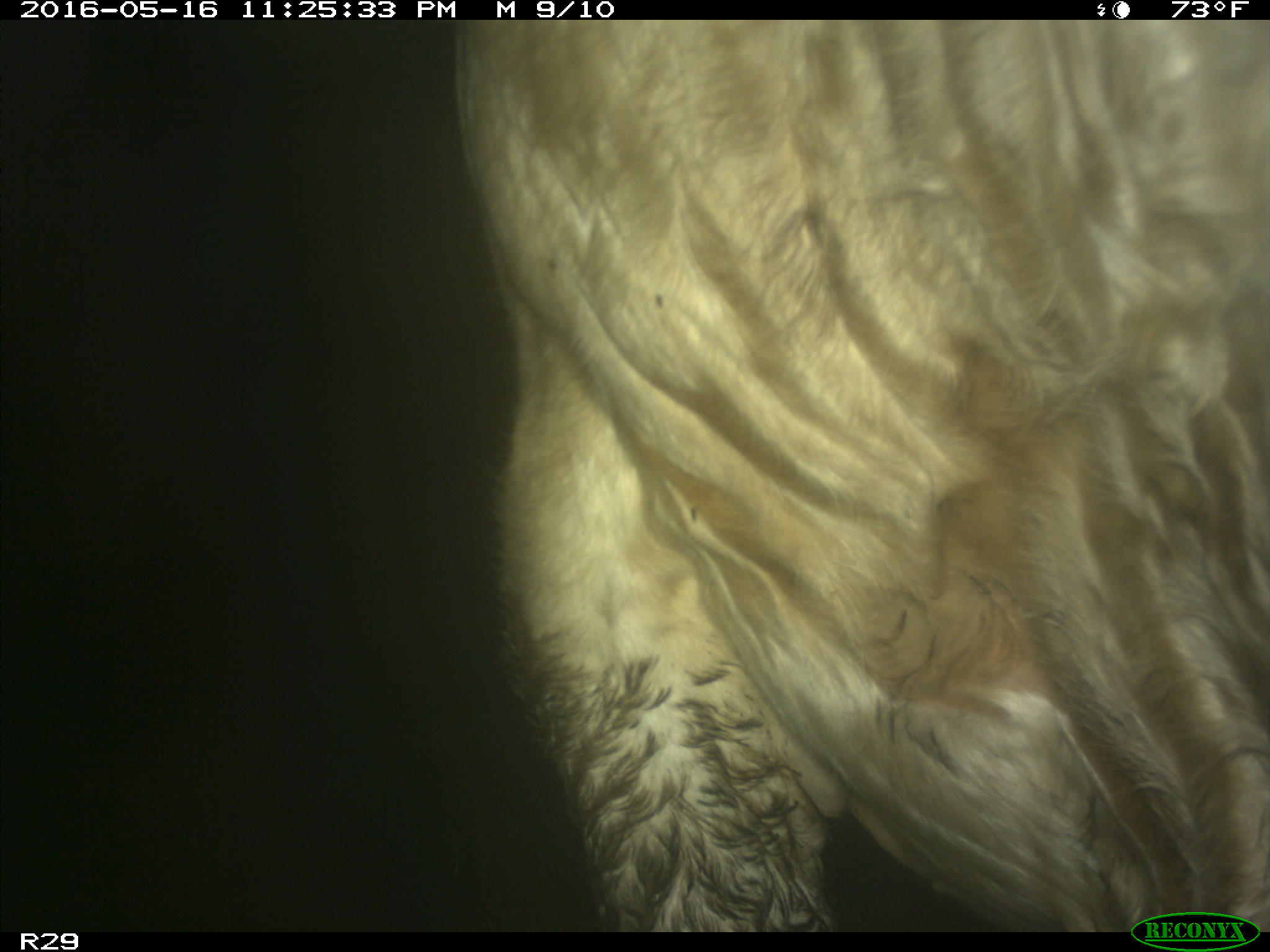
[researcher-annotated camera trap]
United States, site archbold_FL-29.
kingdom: Animalia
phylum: Chordata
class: Mammalia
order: Artiodactyla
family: Bovidae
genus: Bos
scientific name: Bos taurus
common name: domestic cow